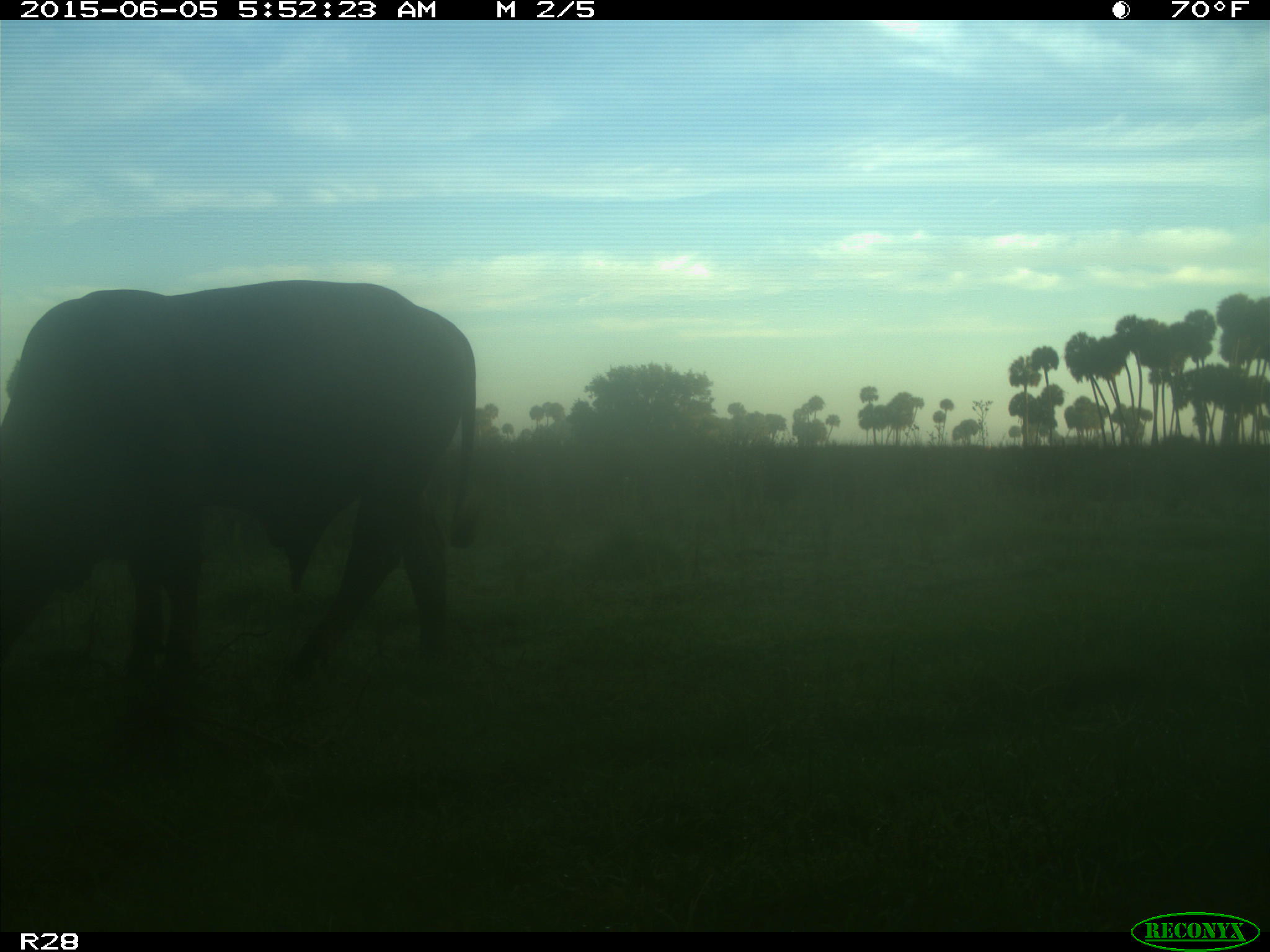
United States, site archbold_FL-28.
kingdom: Animalia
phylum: Chordata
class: Mammalia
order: Artiodactyla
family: Bovidae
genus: Bos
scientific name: Bos taurus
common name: domestic cow